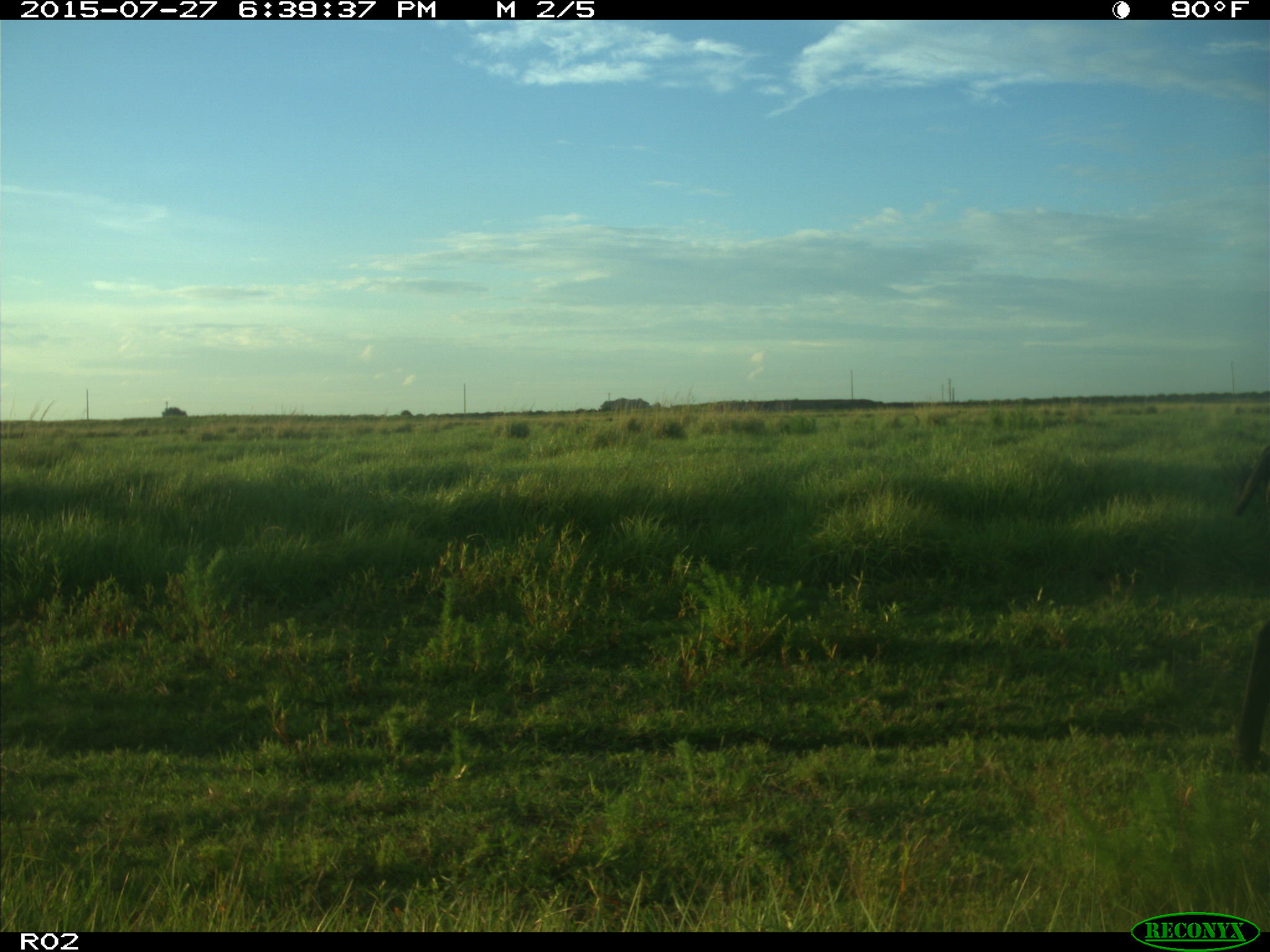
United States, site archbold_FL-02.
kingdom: Animalia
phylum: Chordata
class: Mammalia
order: Artiodactyla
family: Bovidae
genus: Bos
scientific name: Bos taurus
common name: domestic cow